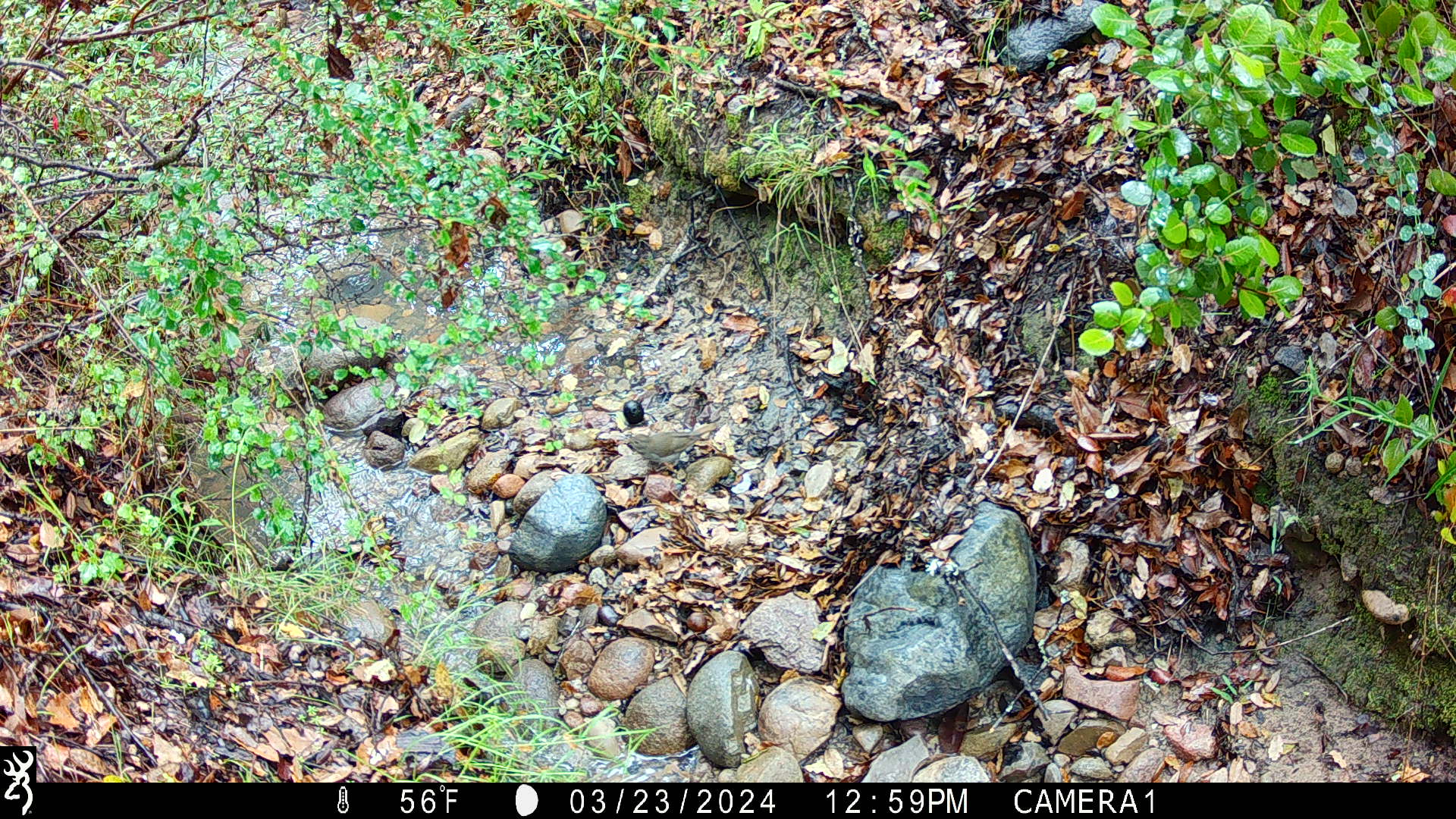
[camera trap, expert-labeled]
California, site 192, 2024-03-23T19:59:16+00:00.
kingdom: Animalia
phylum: Chordata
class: Aves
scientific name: Aves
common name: bird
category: unknown bird